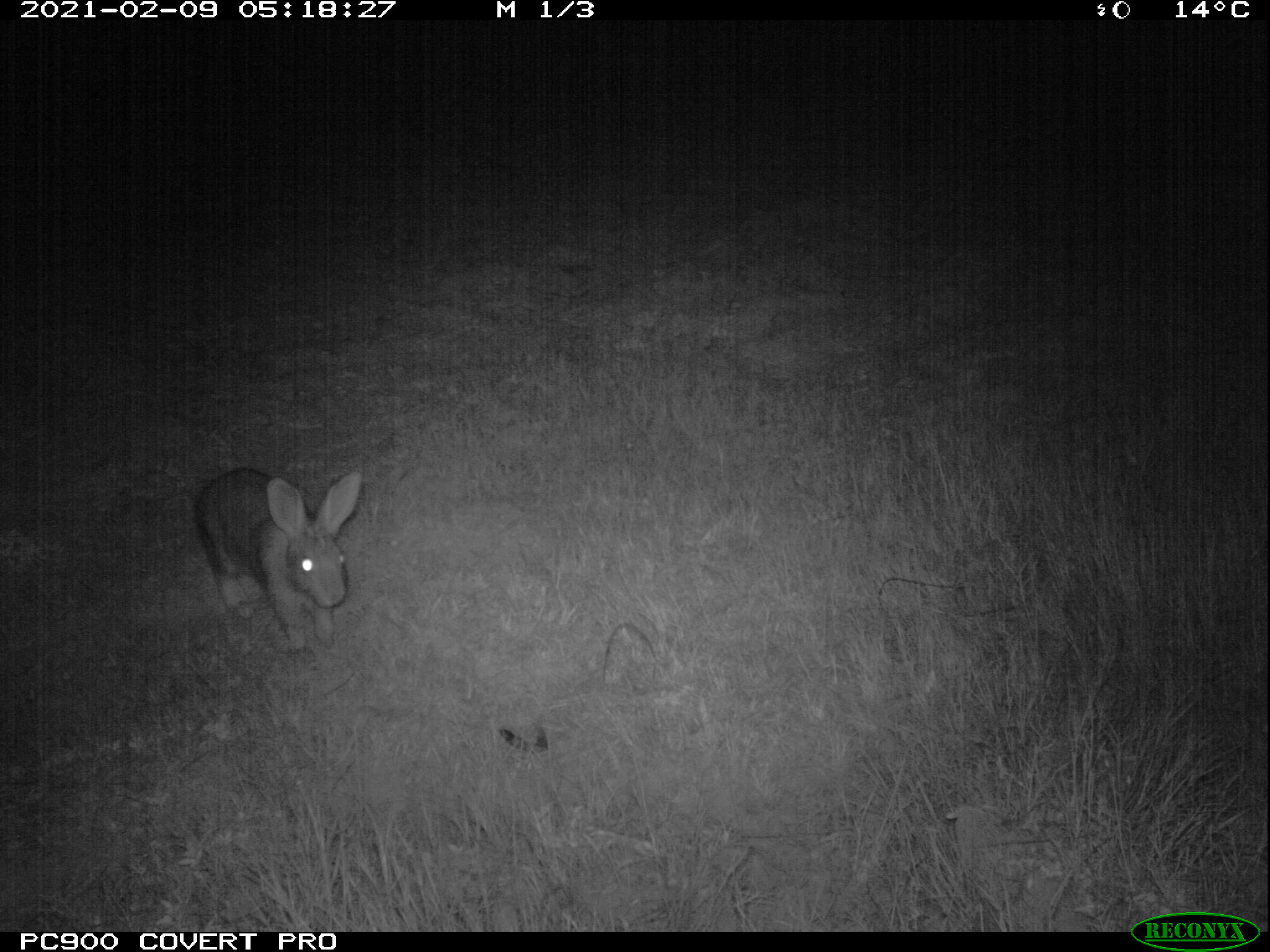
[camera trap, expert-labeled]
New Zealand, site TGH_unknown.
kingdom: Animalia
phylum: Chordata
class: Mammalia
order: Lagomorpha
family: Leporidae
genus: Oryctolagus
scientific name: Oryctolagus cuniculus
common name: european rabbit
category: rabbit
Rabbit (european rabbit) (Oryctolagus cuniculus).